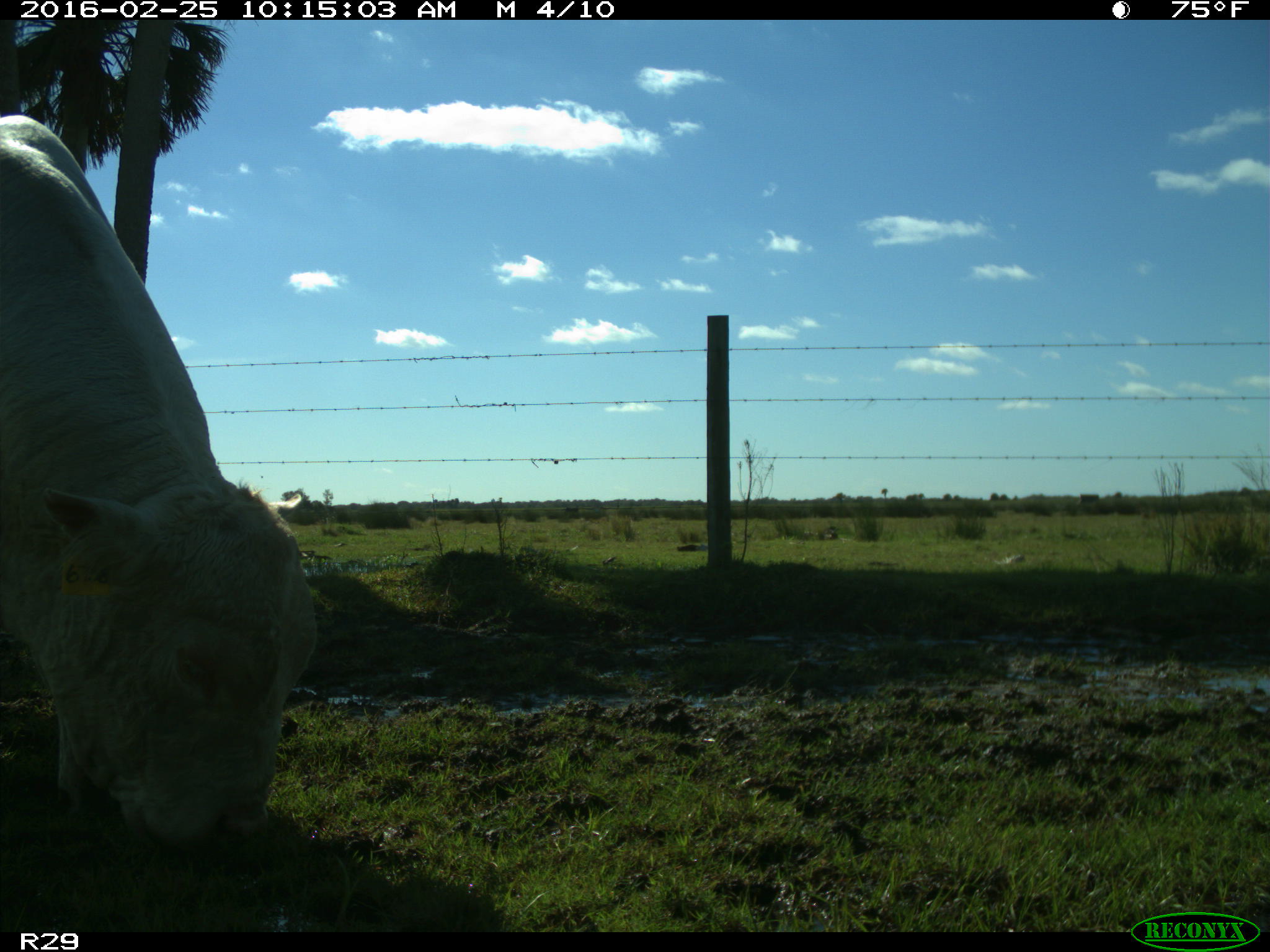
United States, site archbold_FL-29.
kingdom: Animalia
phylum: Chordata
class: Mammalia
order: Artiodactyla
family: Bovidae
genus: Bos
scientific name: Bos taurus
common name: domestic cow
Bos taurus (domestic cow).